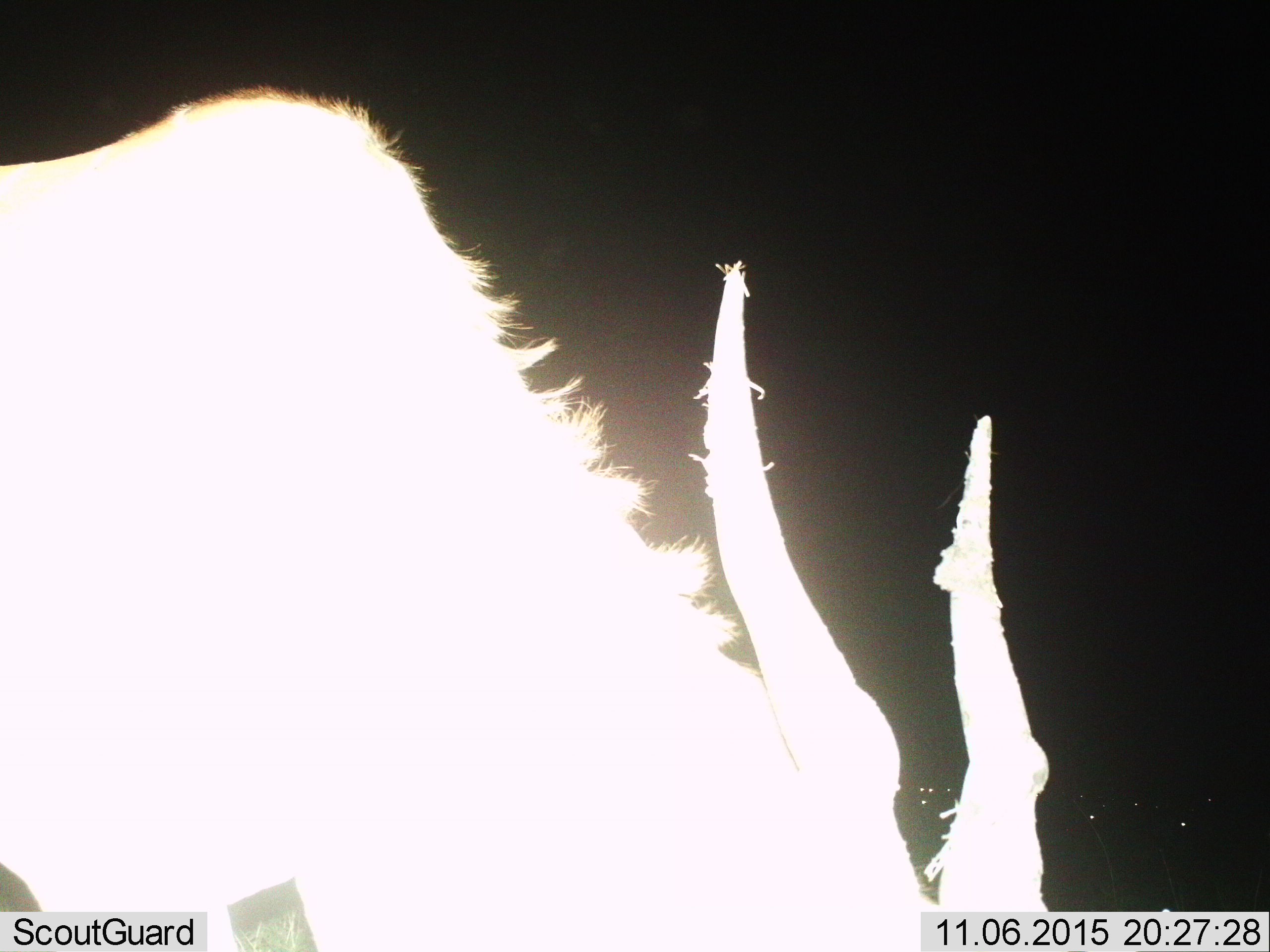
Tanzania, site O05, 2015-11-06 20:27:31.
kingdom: Animalia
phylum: Chordata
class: Mammalia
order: Artiodactyla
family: Bovidae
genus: Tragelaphus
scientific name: Tragelaphus oryx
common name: eland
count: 1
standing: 60%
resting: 0%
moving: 0%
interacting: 0%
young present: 0%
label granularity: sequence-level